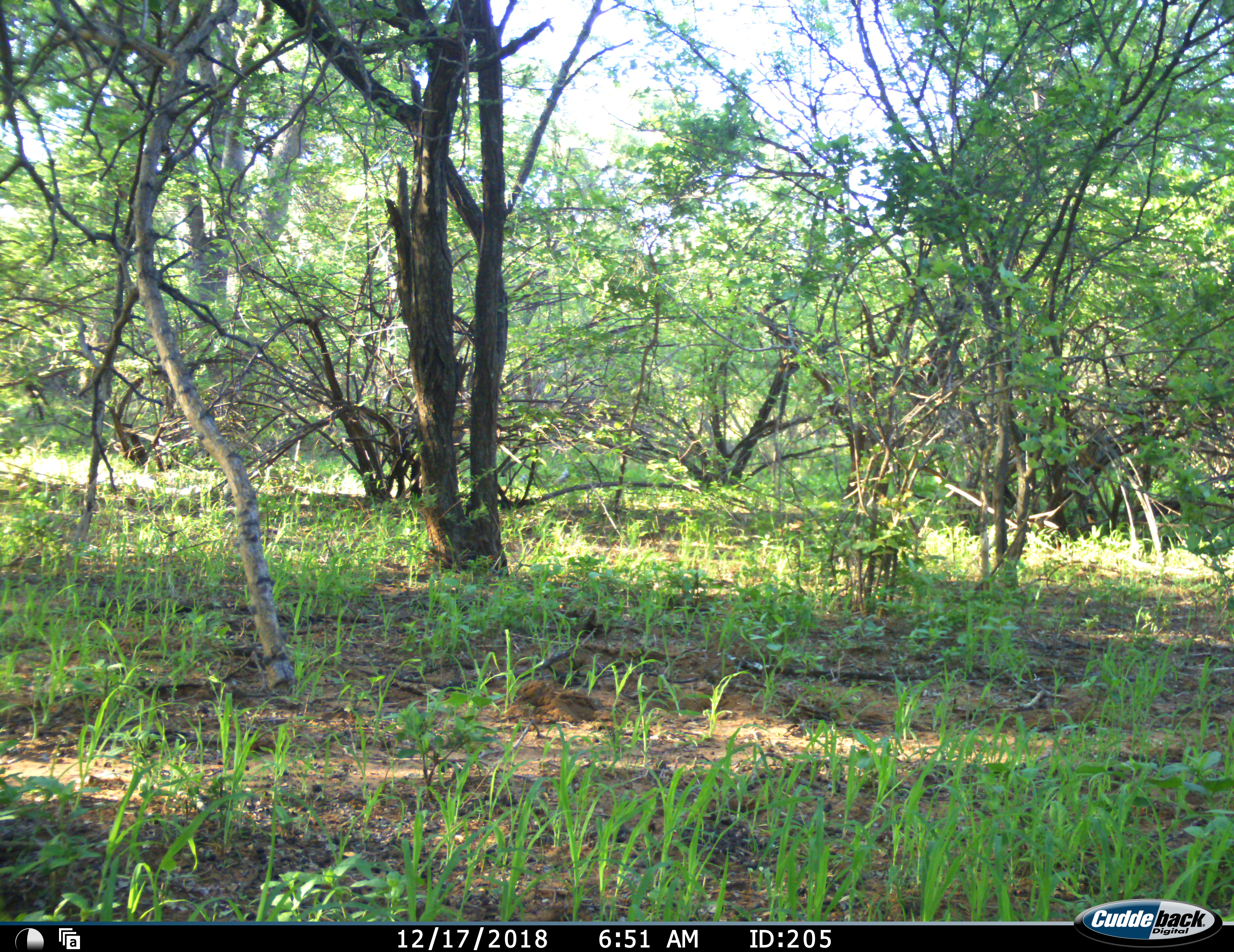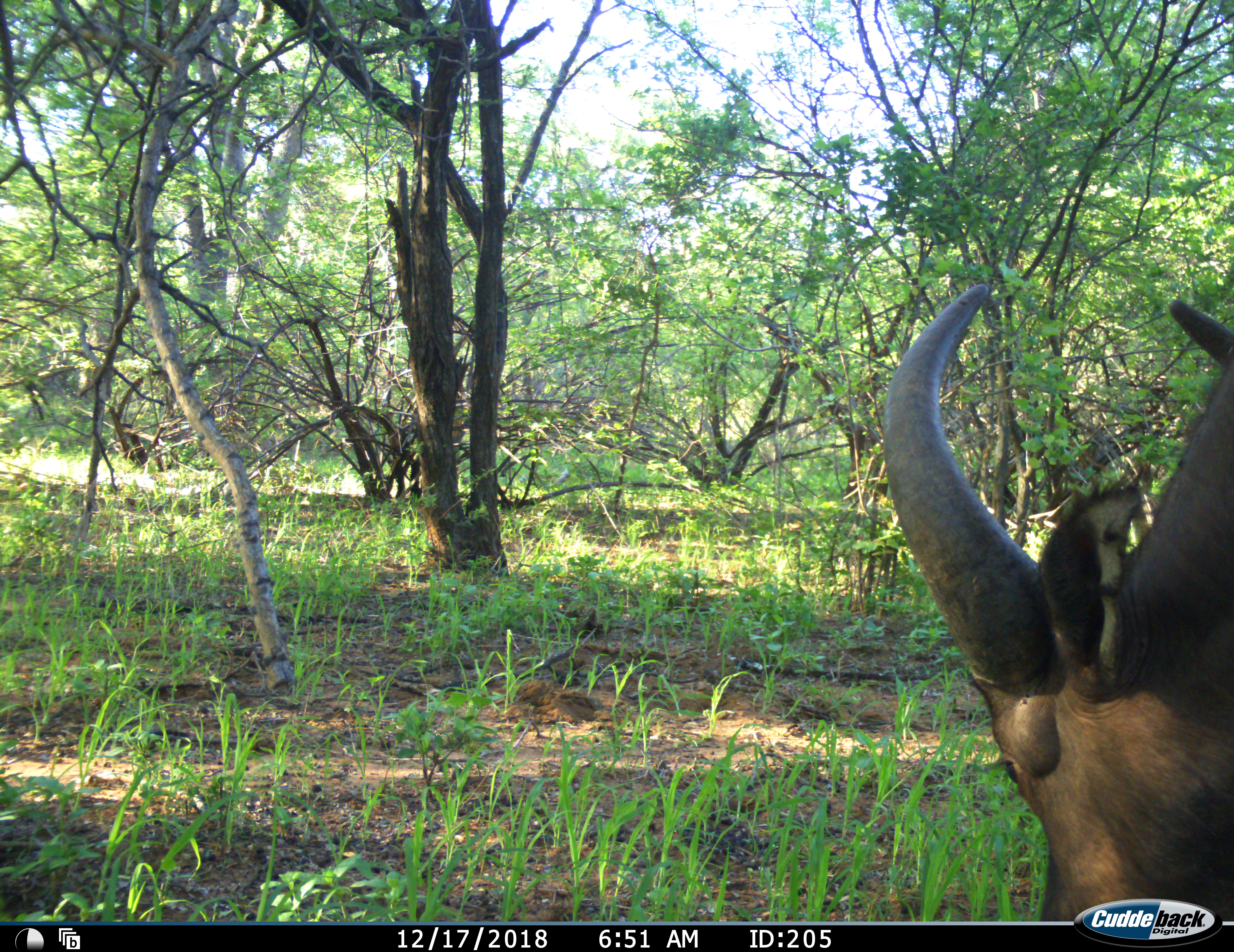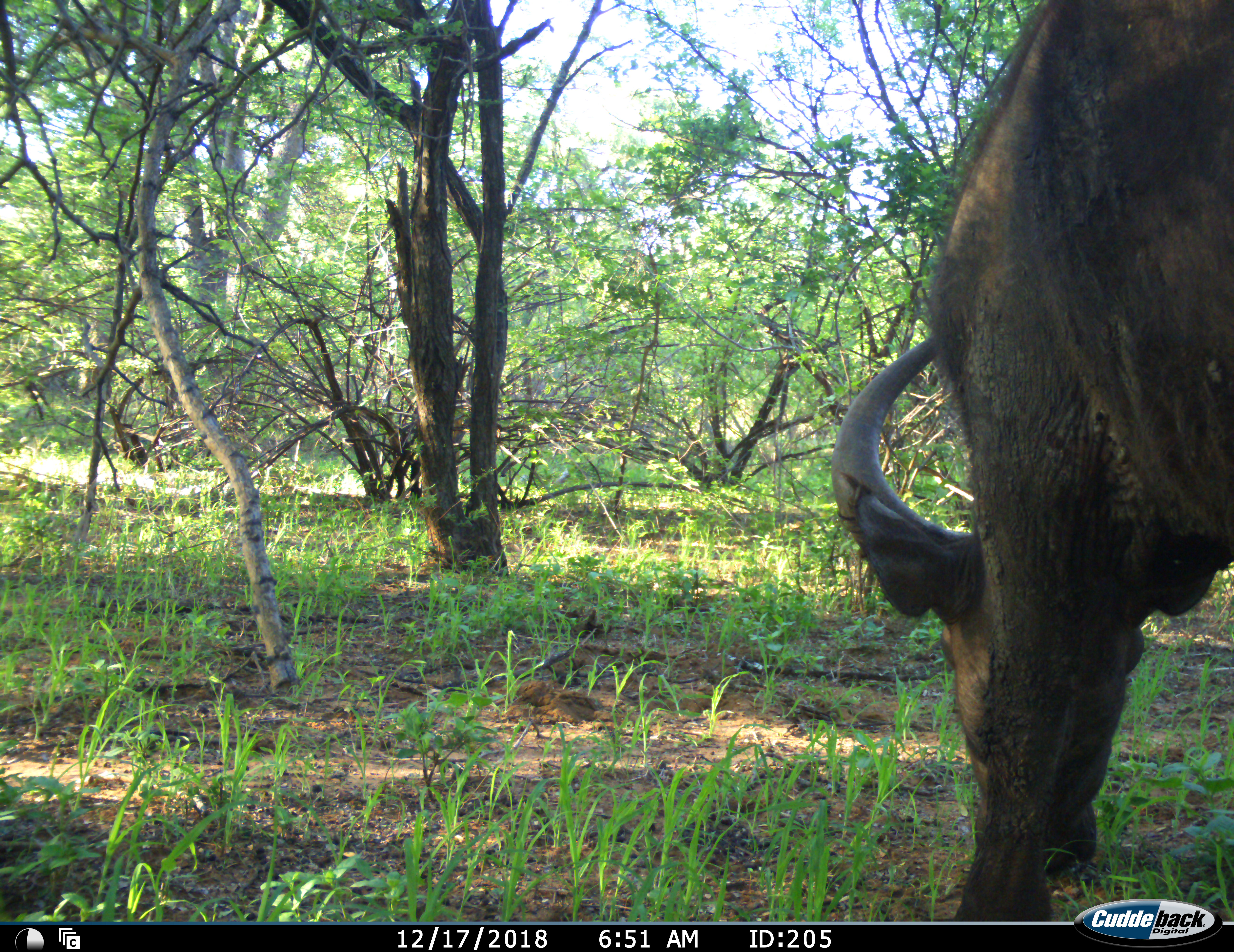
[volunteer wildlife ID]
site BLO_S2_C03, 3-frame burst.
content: unidentified animal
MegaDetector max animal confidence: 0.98